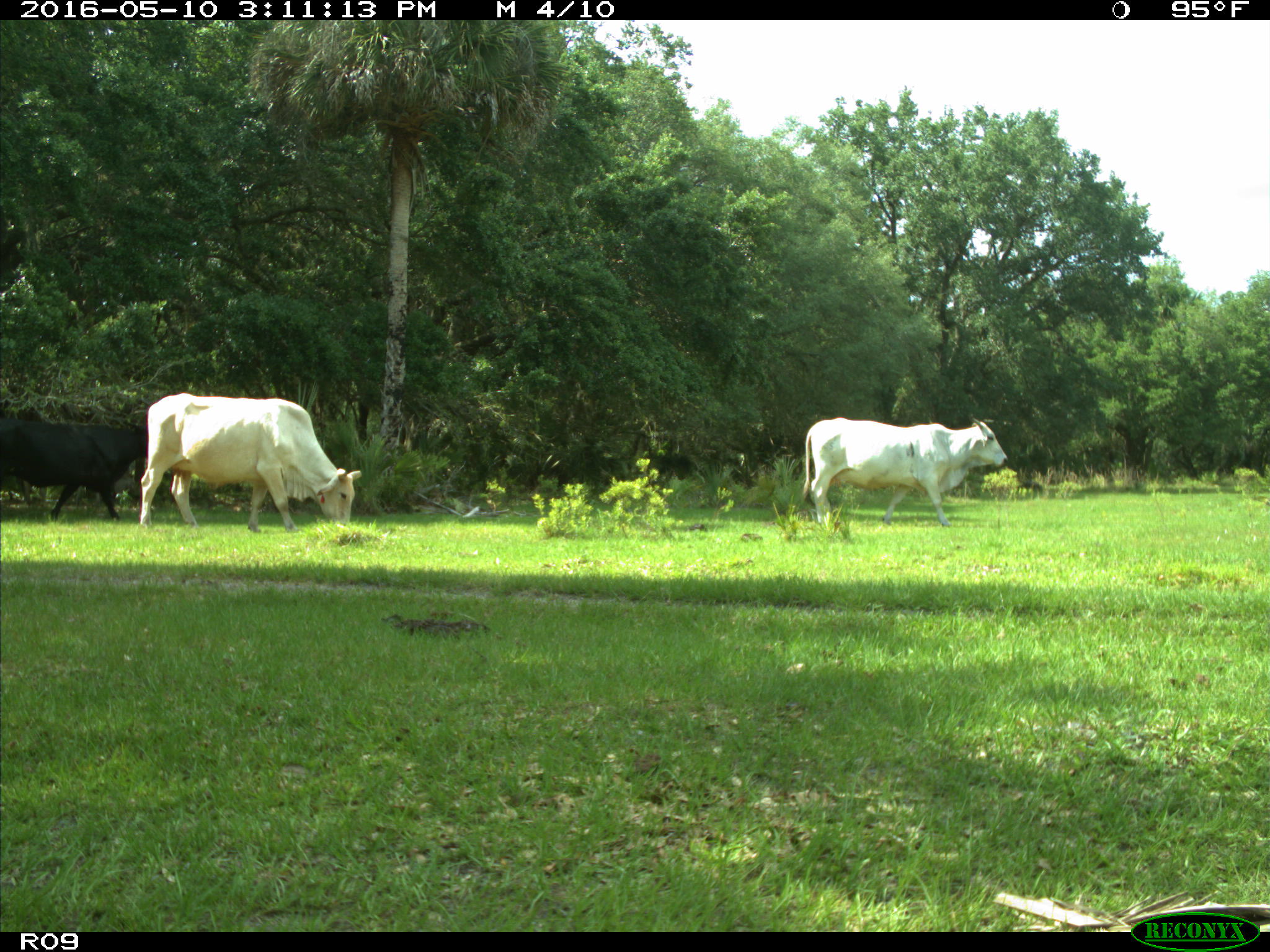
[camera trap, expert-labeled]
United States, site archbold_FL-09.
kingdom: Animalia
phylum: Chordata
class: Mammalia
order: Artiodactyla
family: Bovidae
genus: Bos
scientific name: Bos taurus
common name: domestic cow